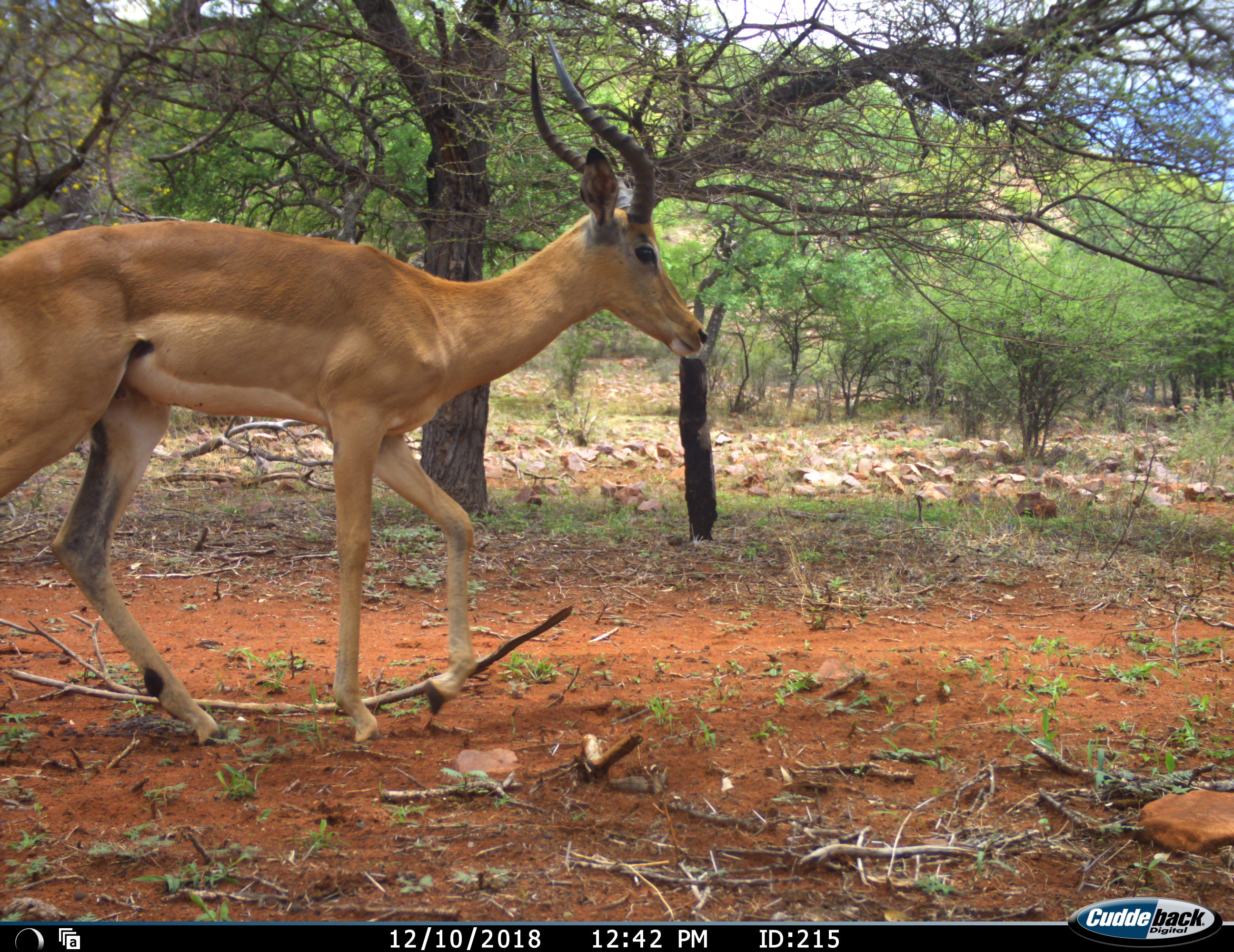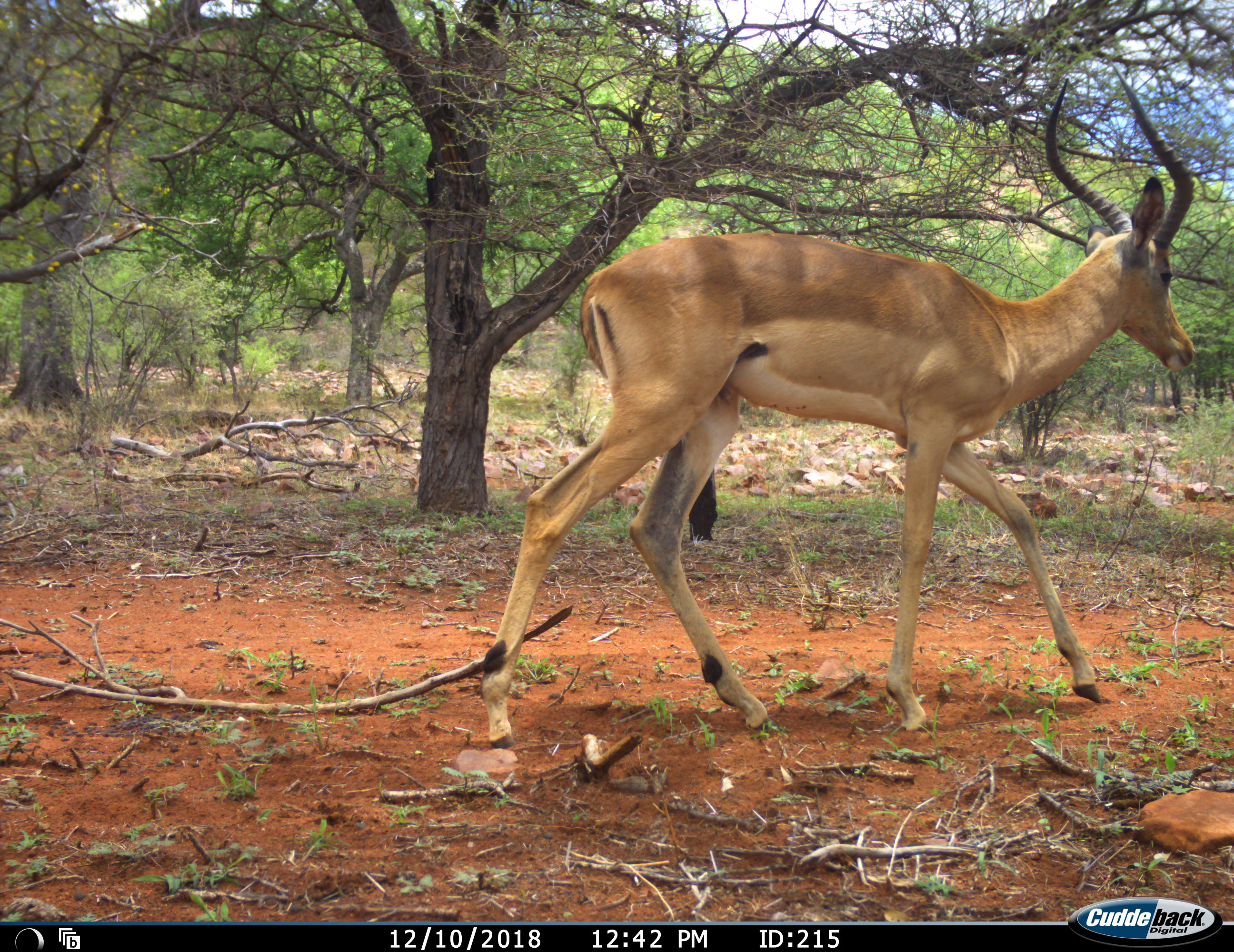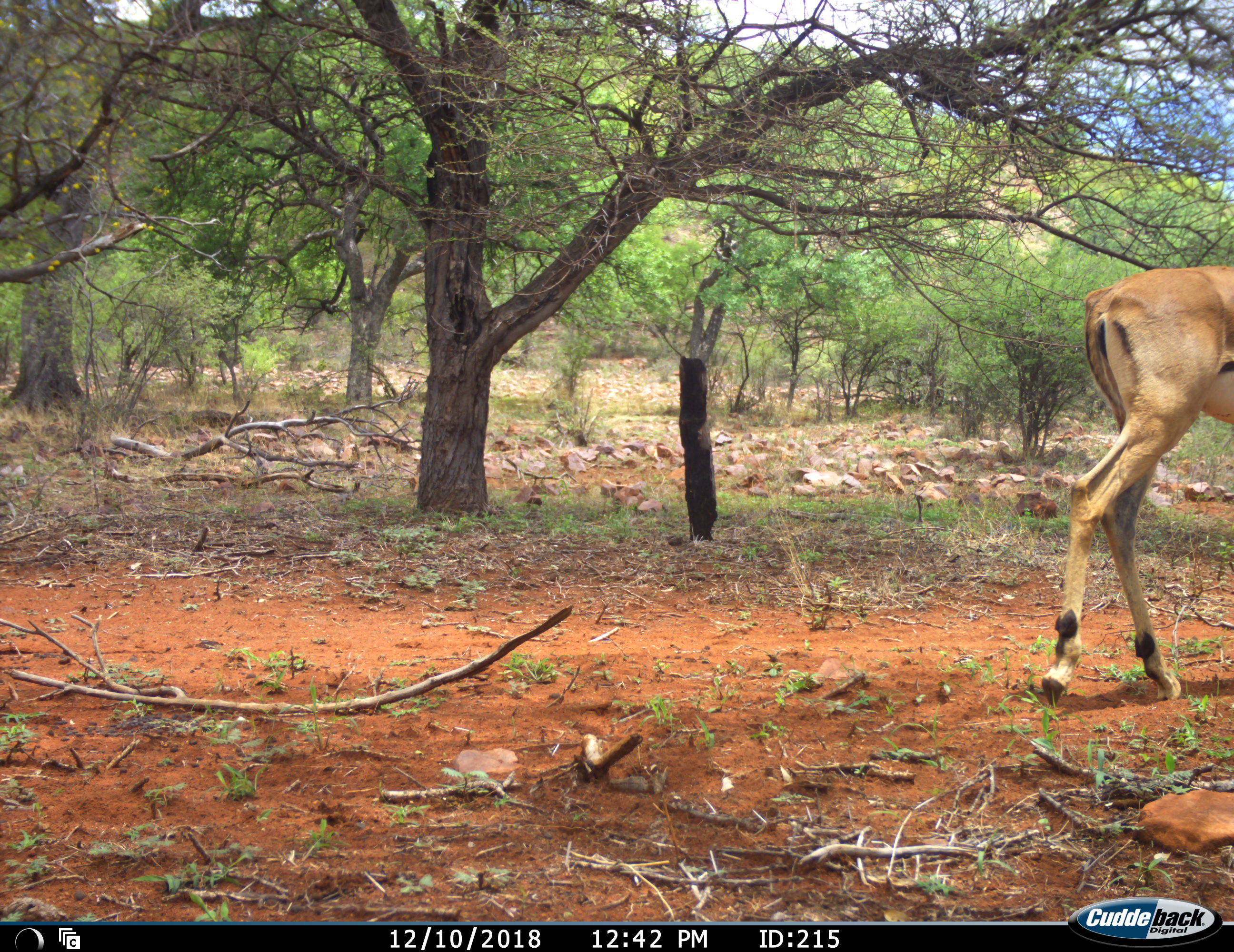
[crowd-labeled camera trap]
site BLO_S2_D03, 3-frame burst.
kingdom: Animalia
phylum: Chordata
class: Mammalia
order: Artiodactyla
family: Bovidae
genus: Aepyceros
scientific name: Aepyceros melampus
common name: impala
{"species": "impala (Aepyceros melampus)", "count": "1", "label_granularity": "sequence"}